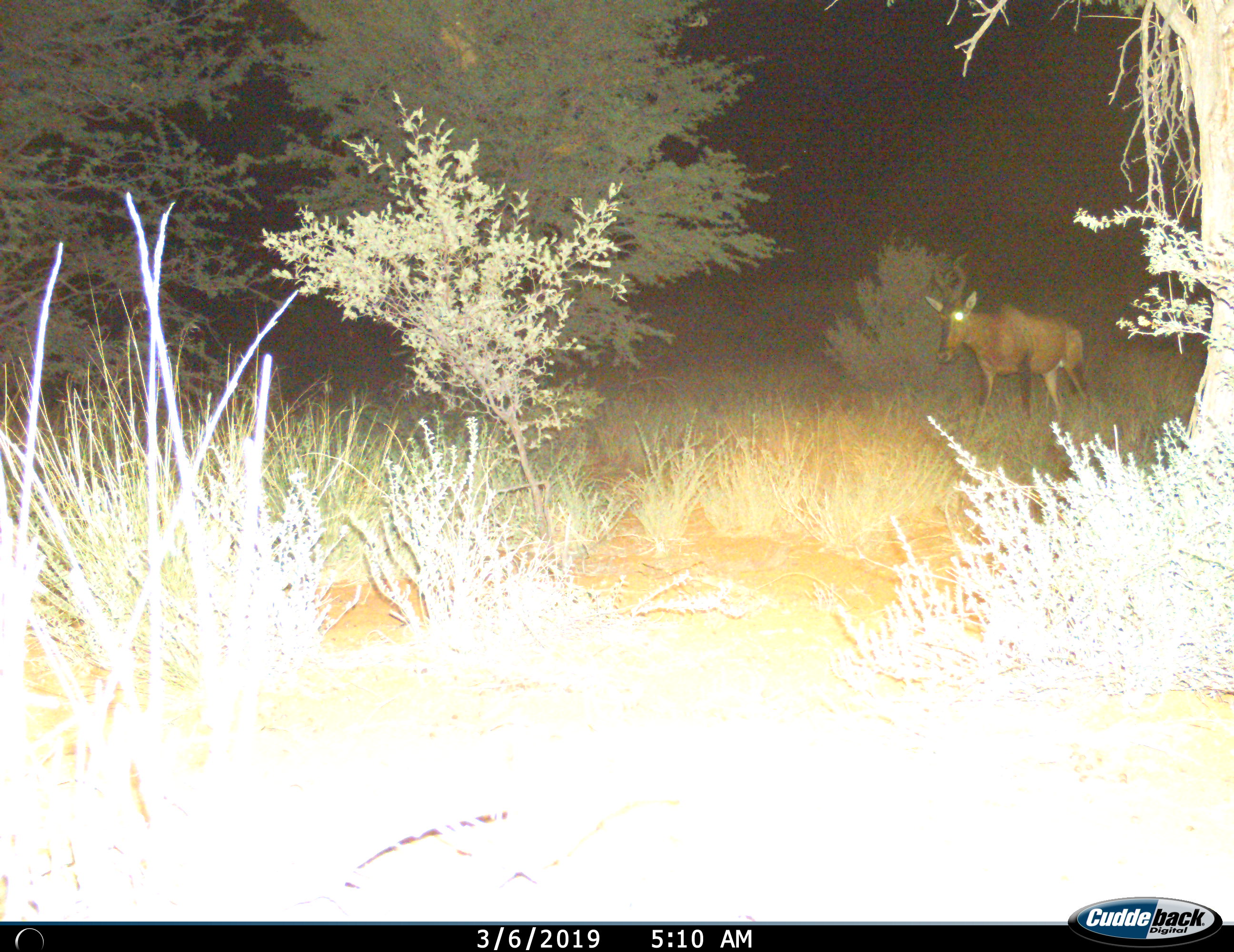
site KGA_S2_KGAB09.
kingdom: Animalia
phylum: Chordata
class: Mammalia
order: Artiodactyla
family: Bovidae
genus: Alcelaphus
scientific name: Alcelaphus buselaphus caama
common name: red hartebeest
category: hartebeestred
Hartebeestred (red hartebeest) (Alcelaphus buselaphus caama), count 1. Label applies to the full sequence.